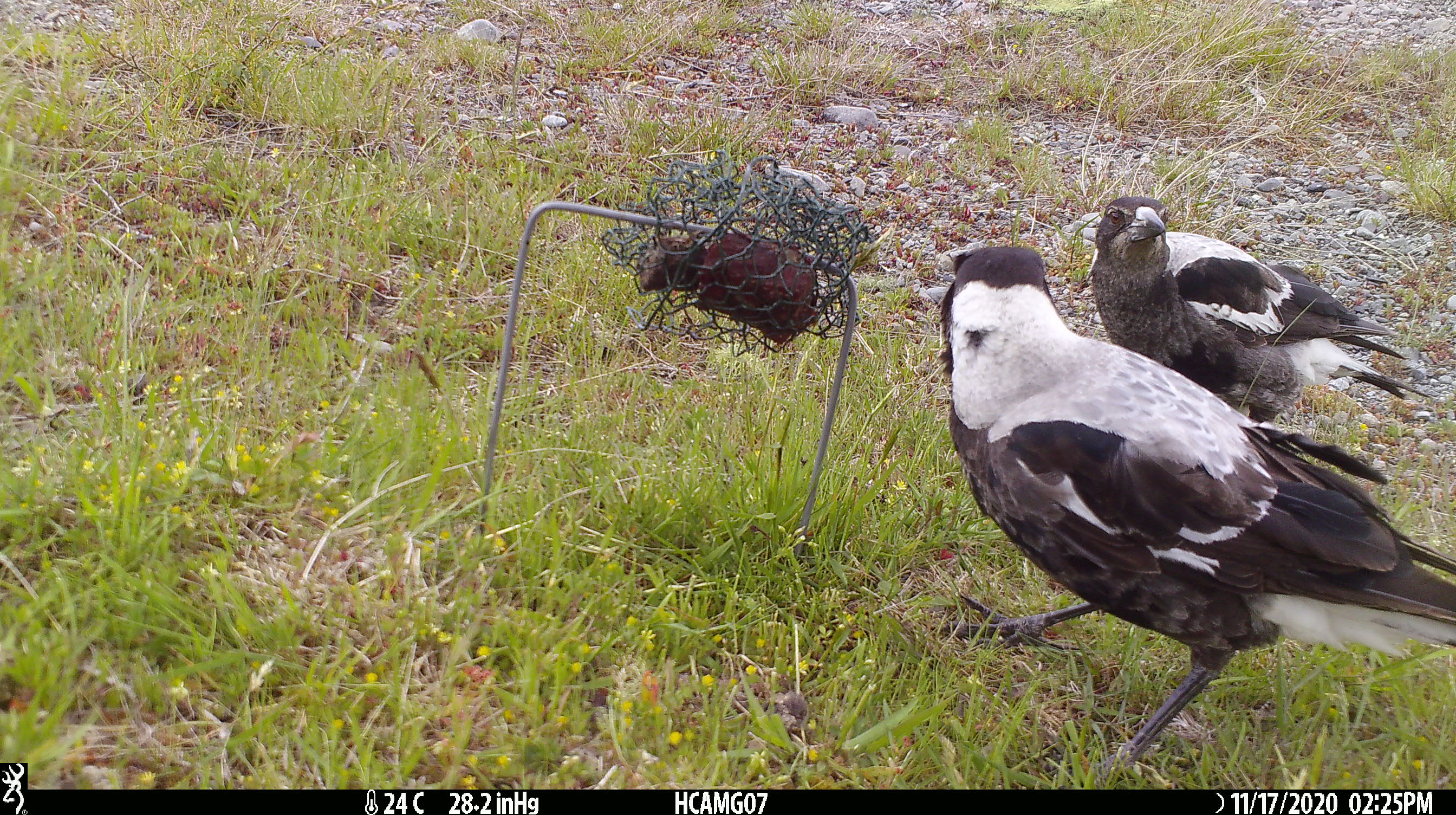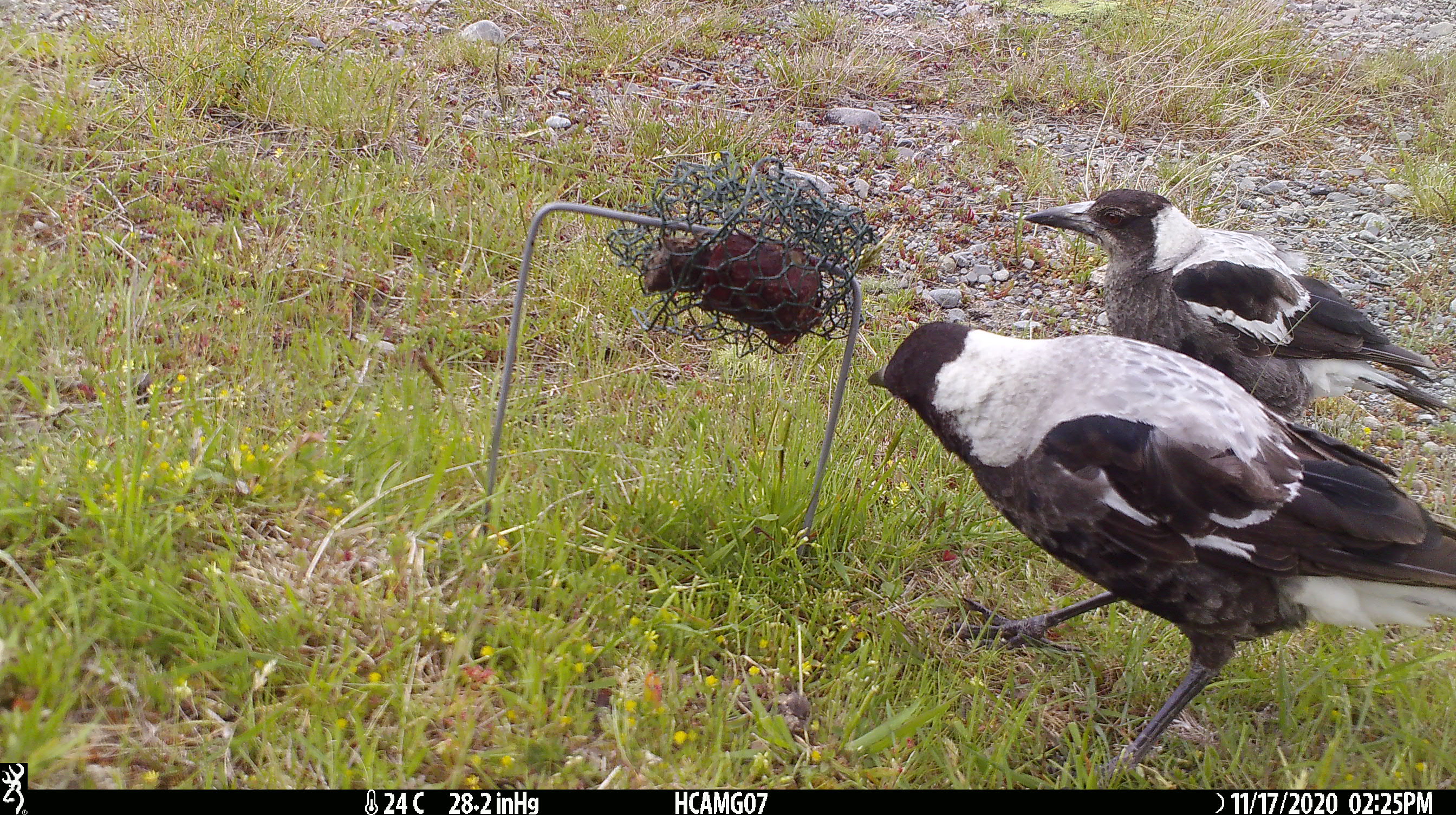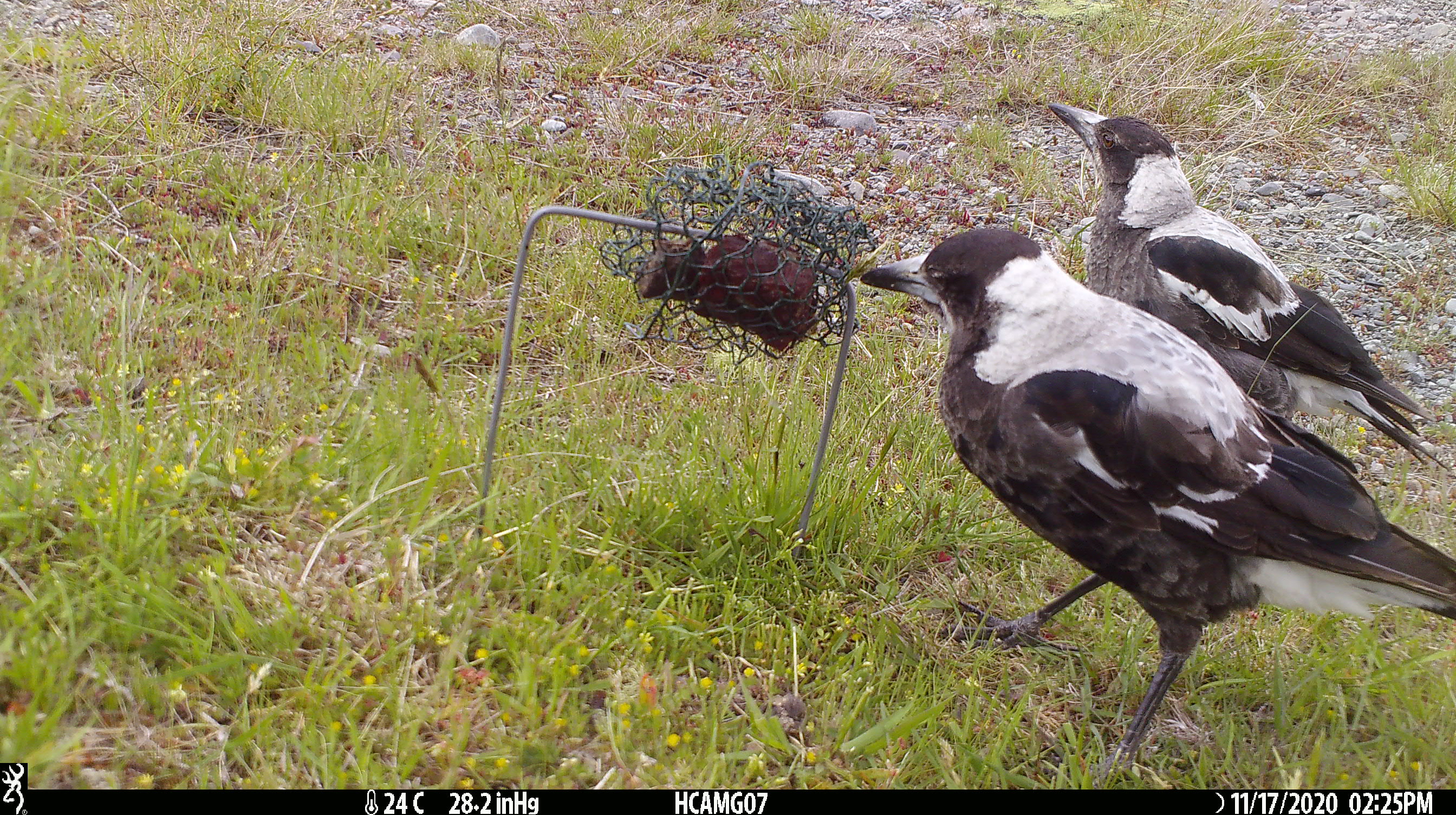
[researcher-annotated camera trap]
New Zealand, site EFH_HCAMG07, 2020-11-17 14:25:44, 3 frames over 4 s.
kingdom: Animalia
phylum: Chordata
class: Aves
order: Passeriformes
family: Artamidae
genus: Gymnorhina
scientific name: Gymnorhina tibicen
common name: australian magpie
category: magpie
Magpie (australian magpie) (Gymnorhina tibicen).